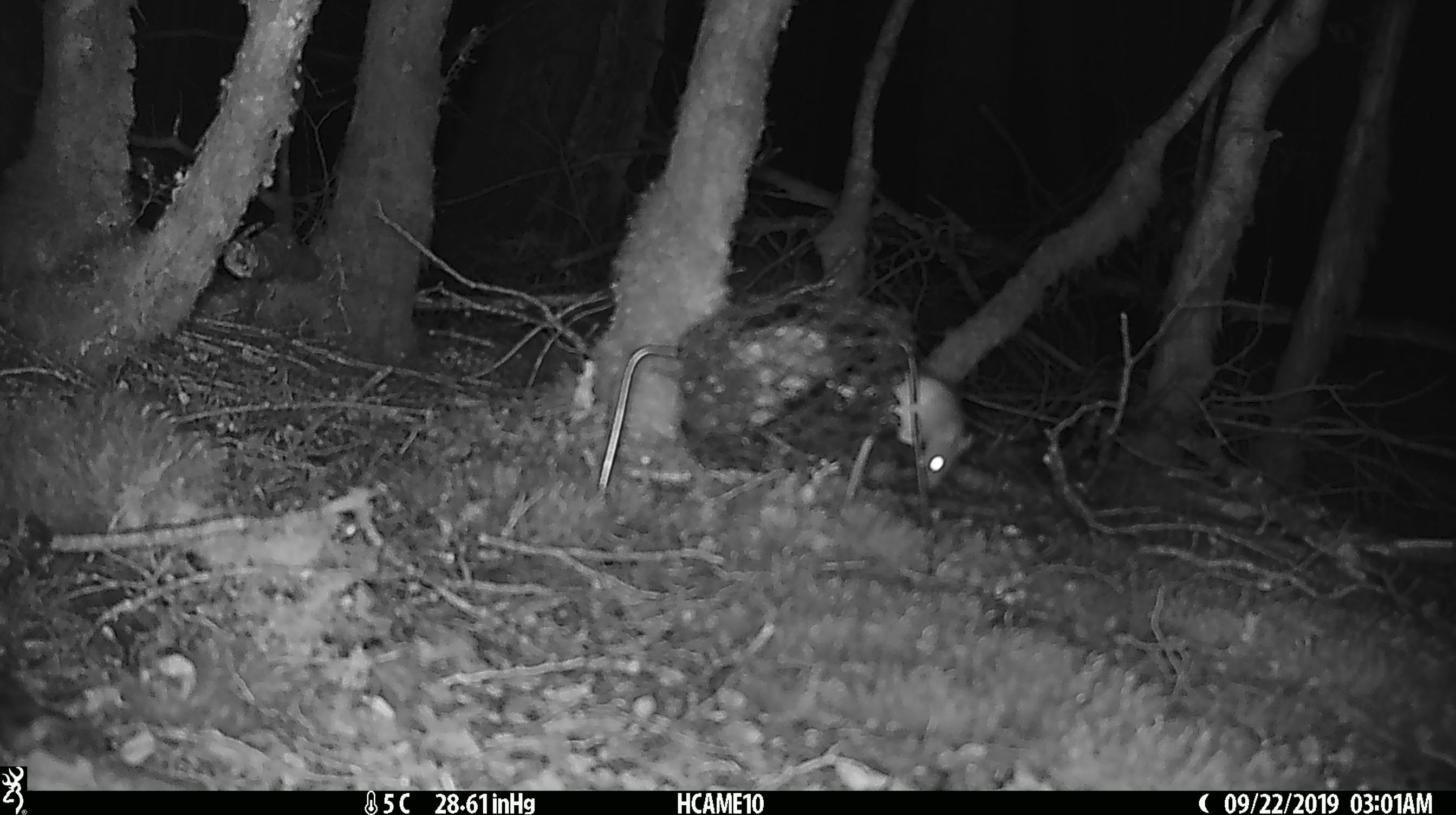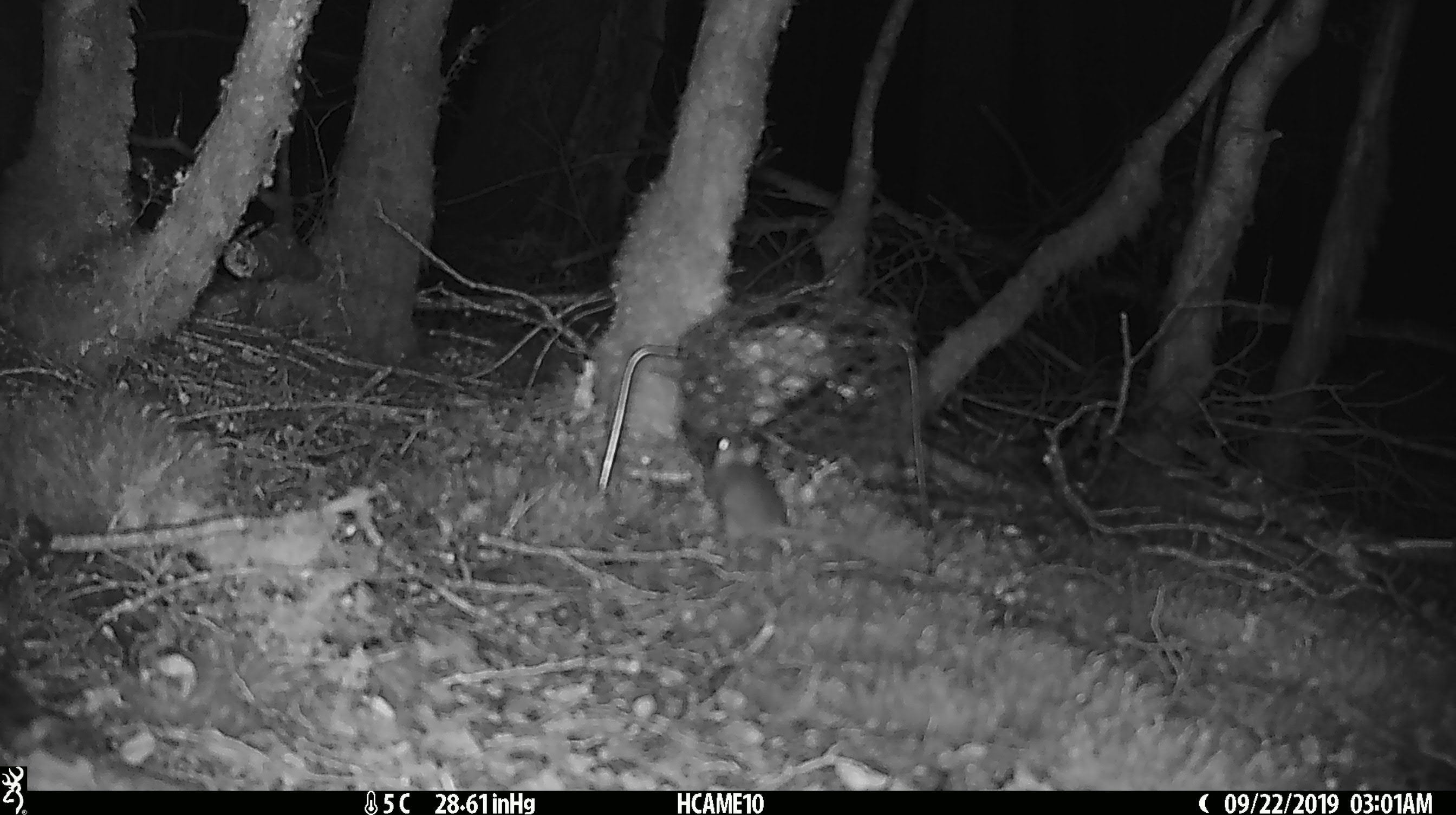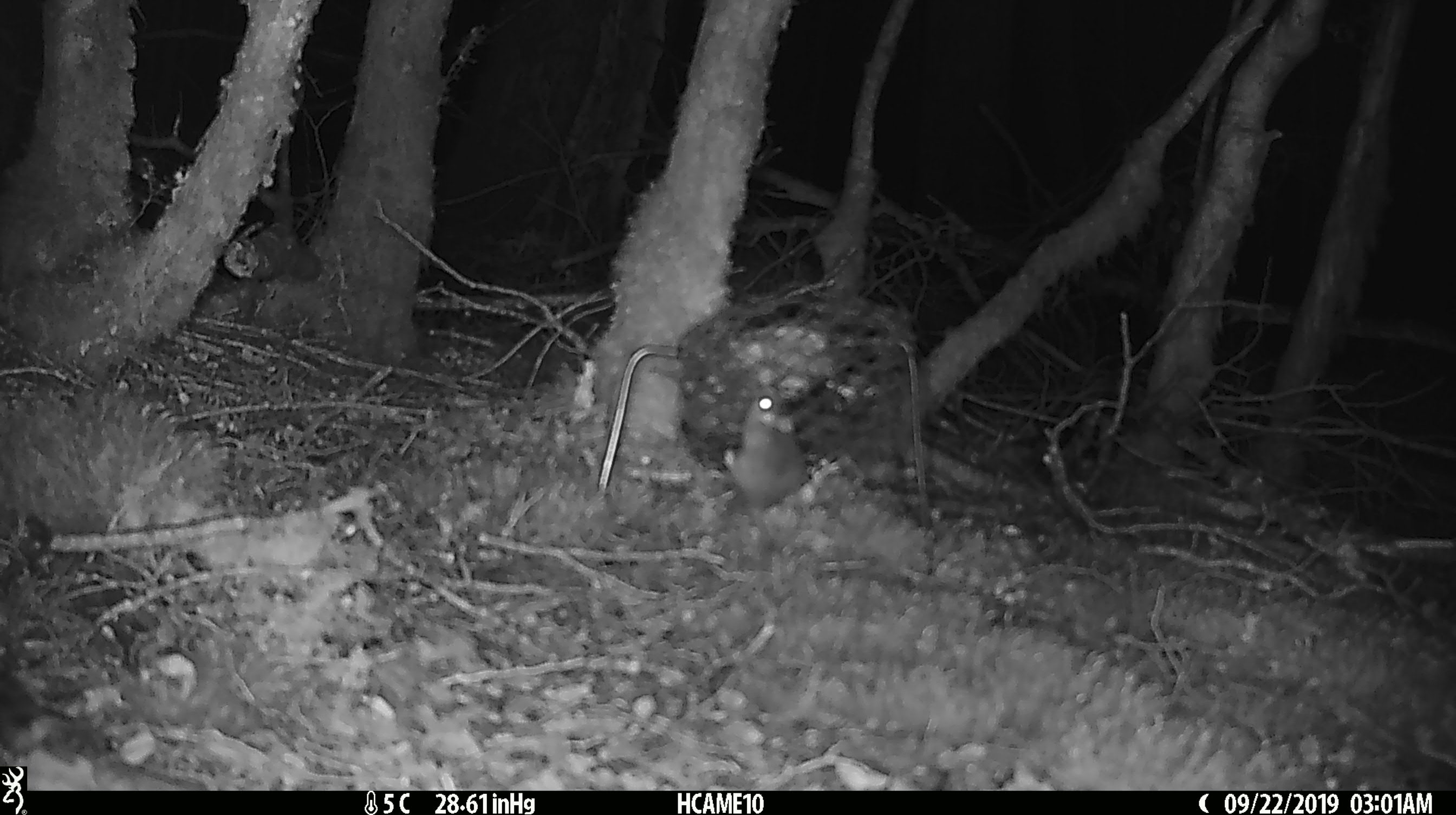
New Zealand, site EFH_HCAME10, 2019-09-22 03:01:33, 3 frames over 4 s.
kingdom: Animalia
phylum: Chordata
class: Mammalia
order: Rodentia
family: Muridae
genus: Mus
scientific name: Mus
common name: mouse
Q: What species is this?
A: Mouse (Mus).